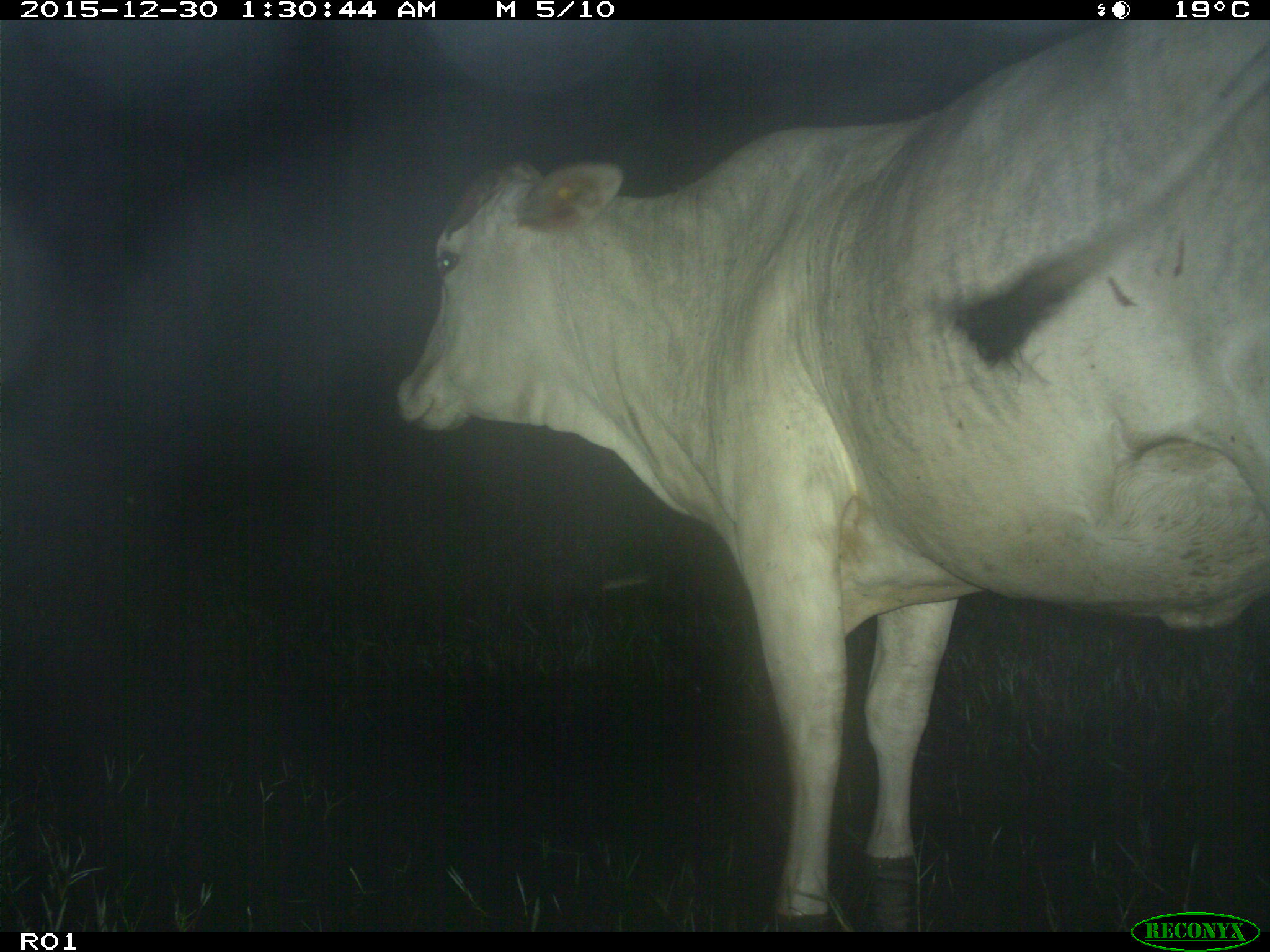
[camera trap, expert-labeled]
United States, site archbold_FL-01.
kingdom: Animalia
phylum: Chordata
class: Mammalia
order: Artiodactyla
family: Bovidae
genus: Bos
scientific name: Bos taurus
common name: domestic cow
Bos taurus (domestic cow).